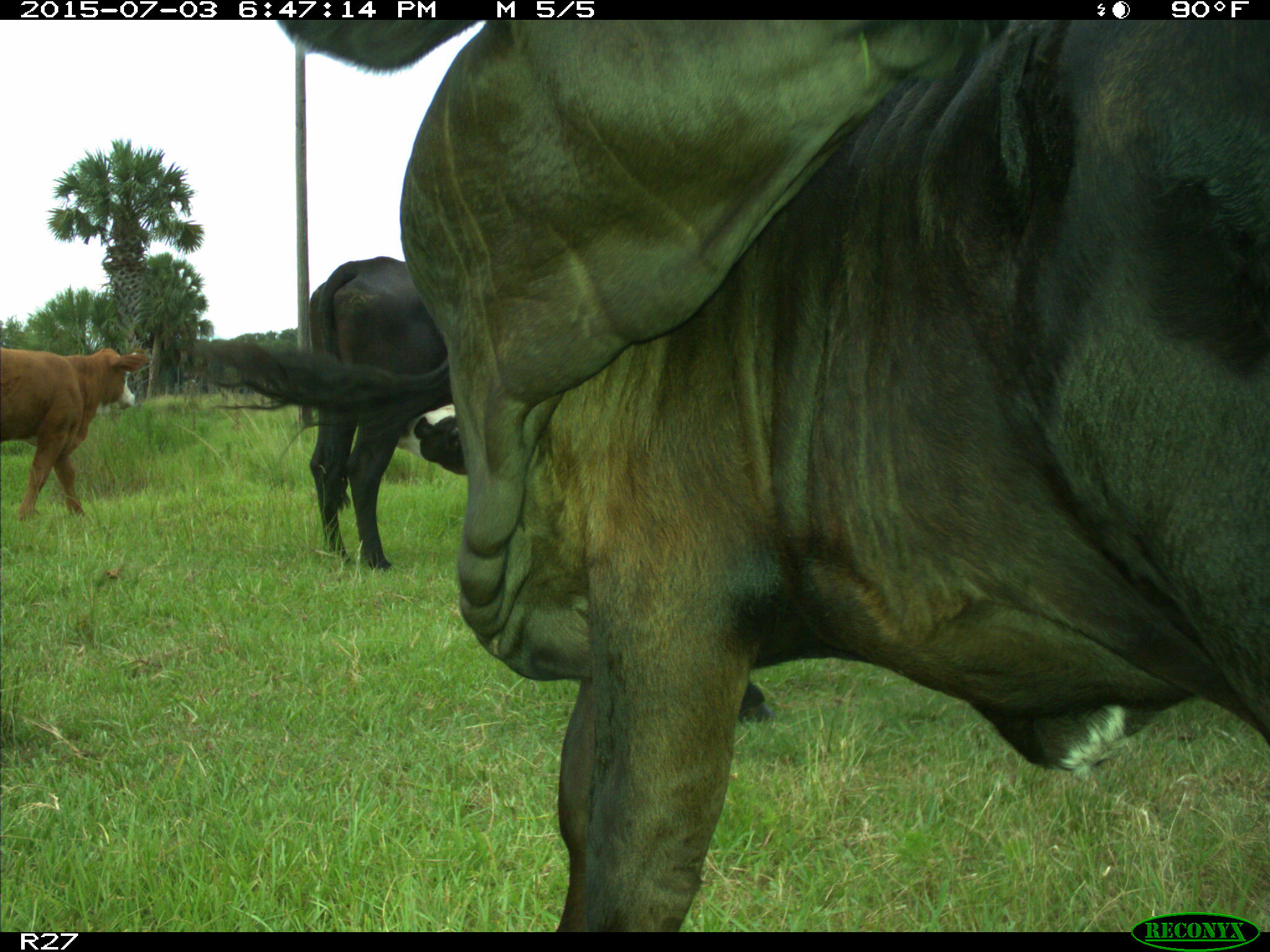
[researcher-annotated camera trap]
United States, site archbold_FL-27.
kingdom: Animalia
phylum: Chordata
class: Mammalia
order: Artiodactyla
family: Bovidae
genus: Bos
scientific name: Bos taurus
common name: domestic cow